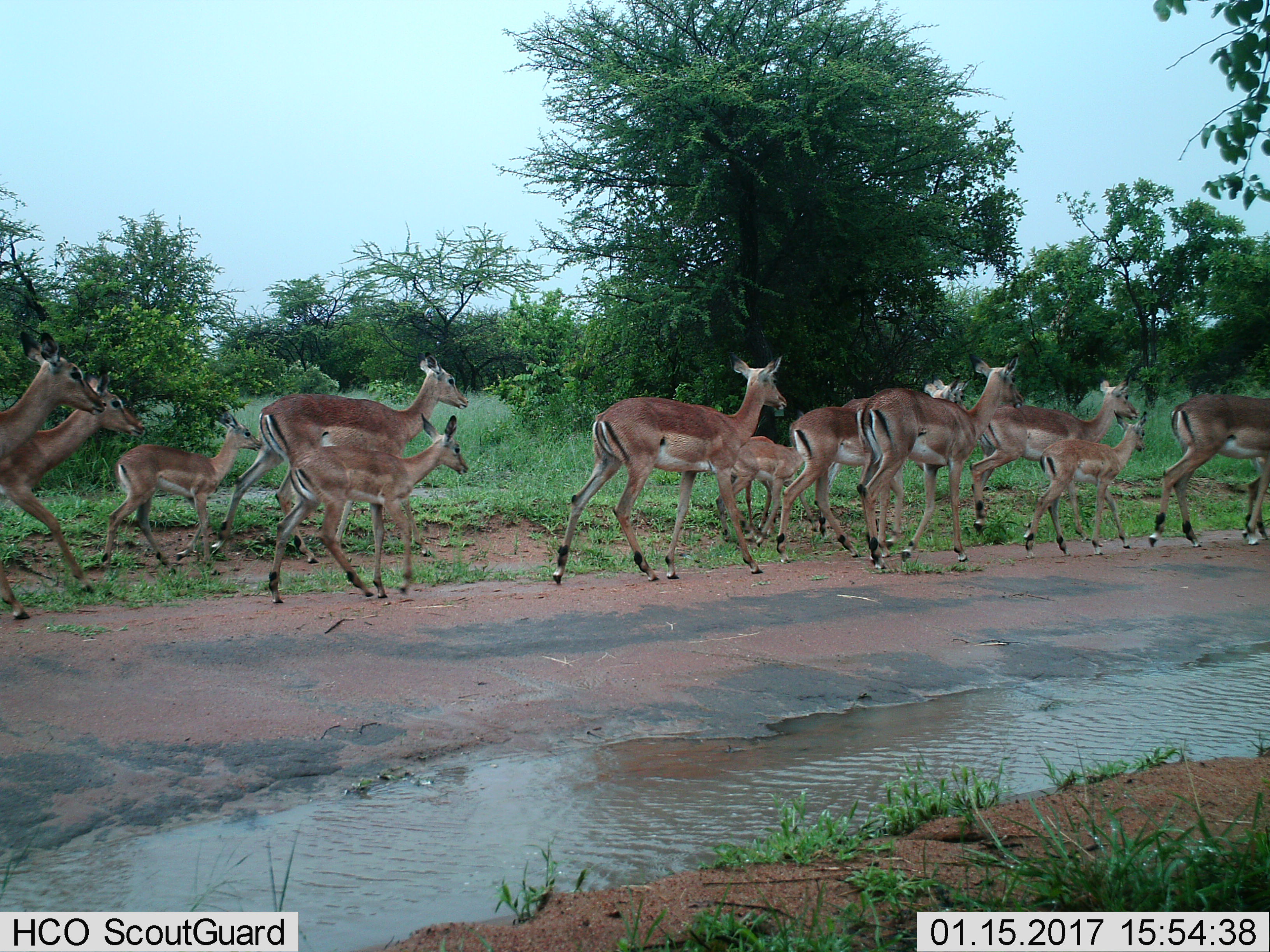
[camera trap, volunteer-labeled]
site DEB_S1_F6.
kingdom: Animalia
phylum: Chordata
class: Mammalia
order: Artiodactyla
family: Bovidae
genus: Aepyceros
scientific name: Aepyceros melampus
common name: impala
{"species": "impala (Aepyceros melampus)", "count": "11-50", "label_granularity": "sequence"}